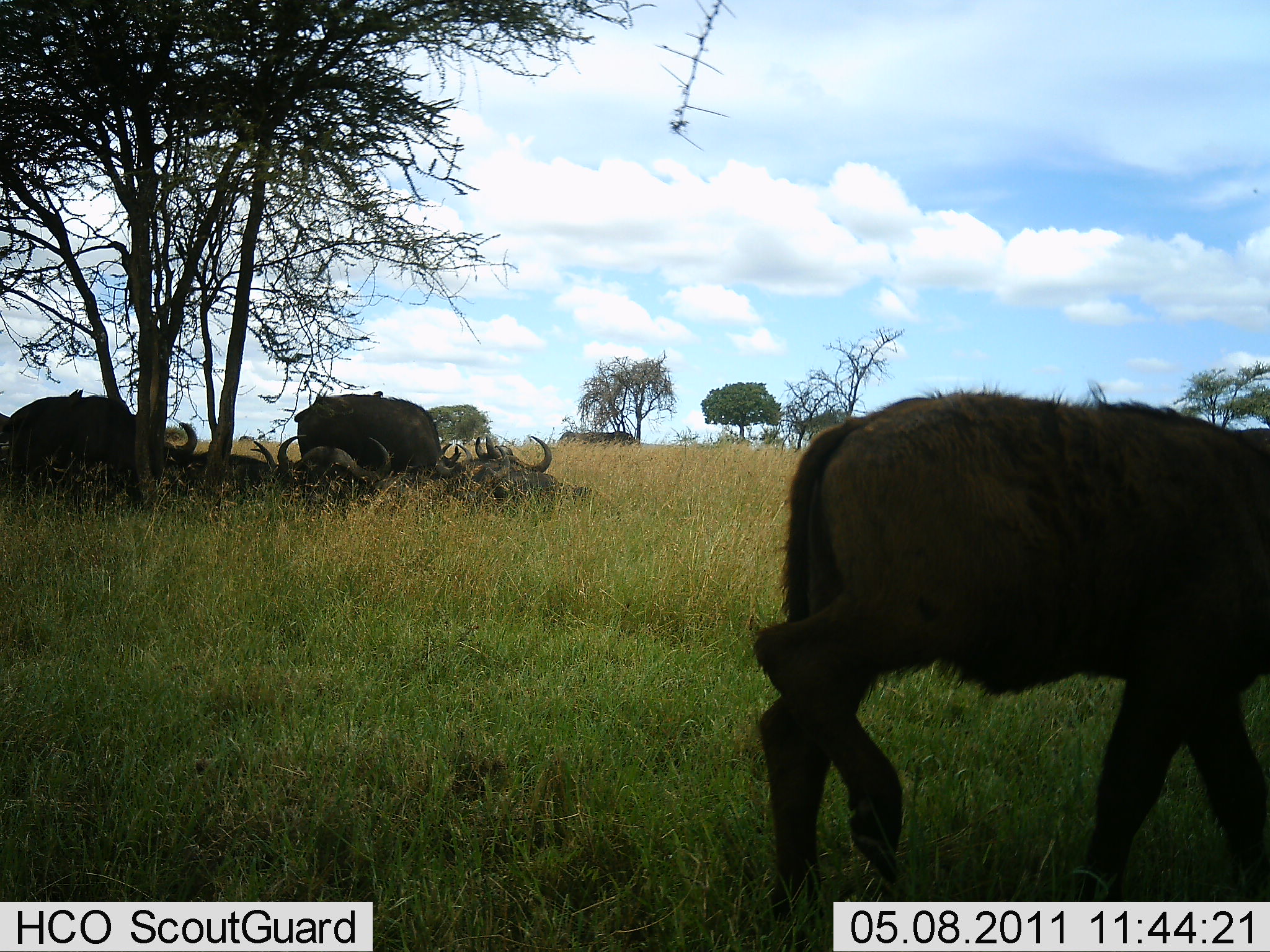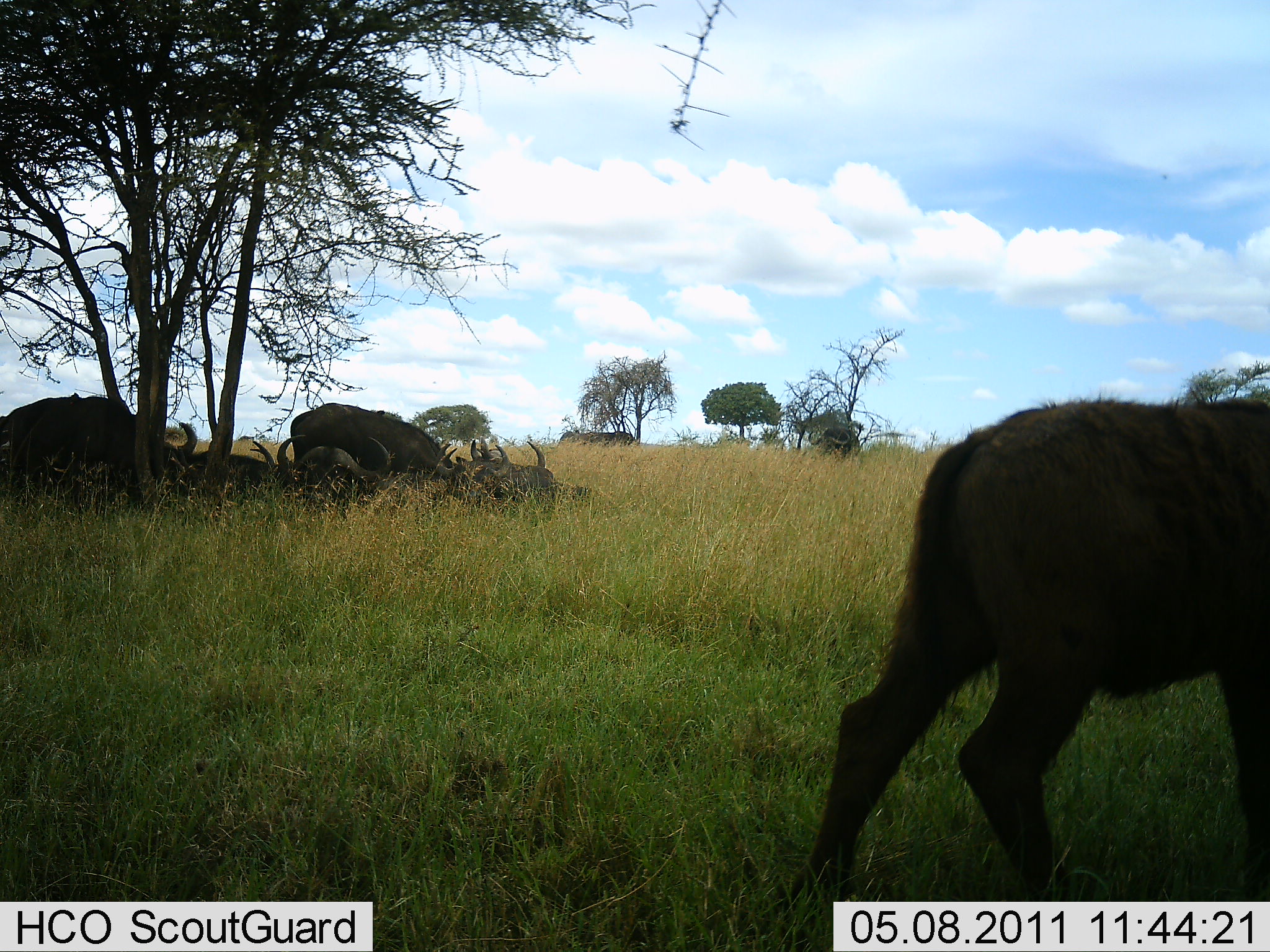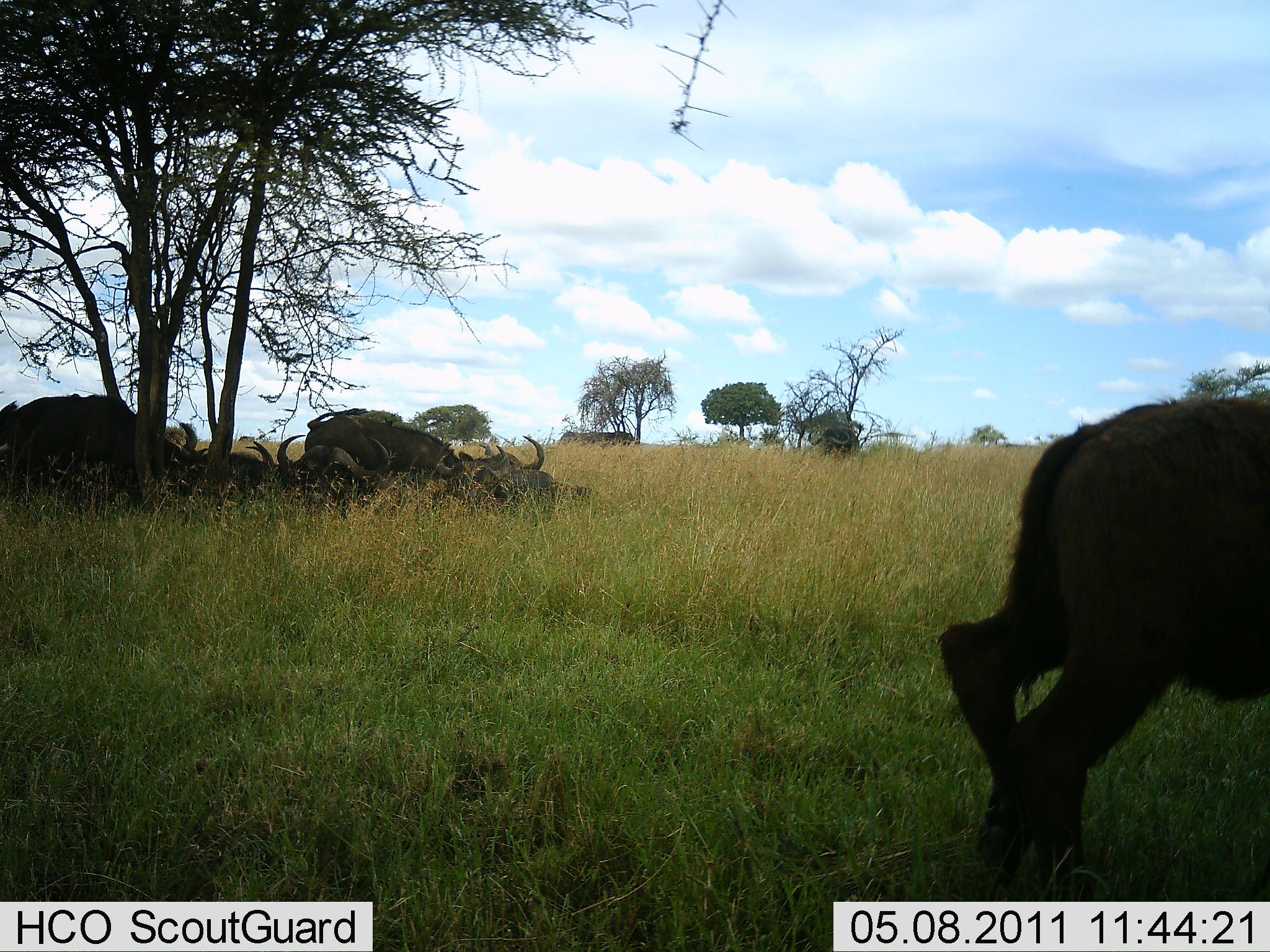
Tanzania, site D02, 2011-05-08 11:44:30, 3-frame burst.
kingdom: Animalia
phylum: Chordata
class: Mammalia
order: Artiodactyla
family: Bovidae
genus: Connochaetes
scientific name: Connochaetes taurinus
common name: blue wildebeest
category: wildebeest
Wildebeest (blue wildebeest) (Connochaetes taurinus), count 7. Behavior (volunteer vote fractions): standing 27%, resting 91%, moving 36%, interacting 9%. Young present (vote fraction): 9%. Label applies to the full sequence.